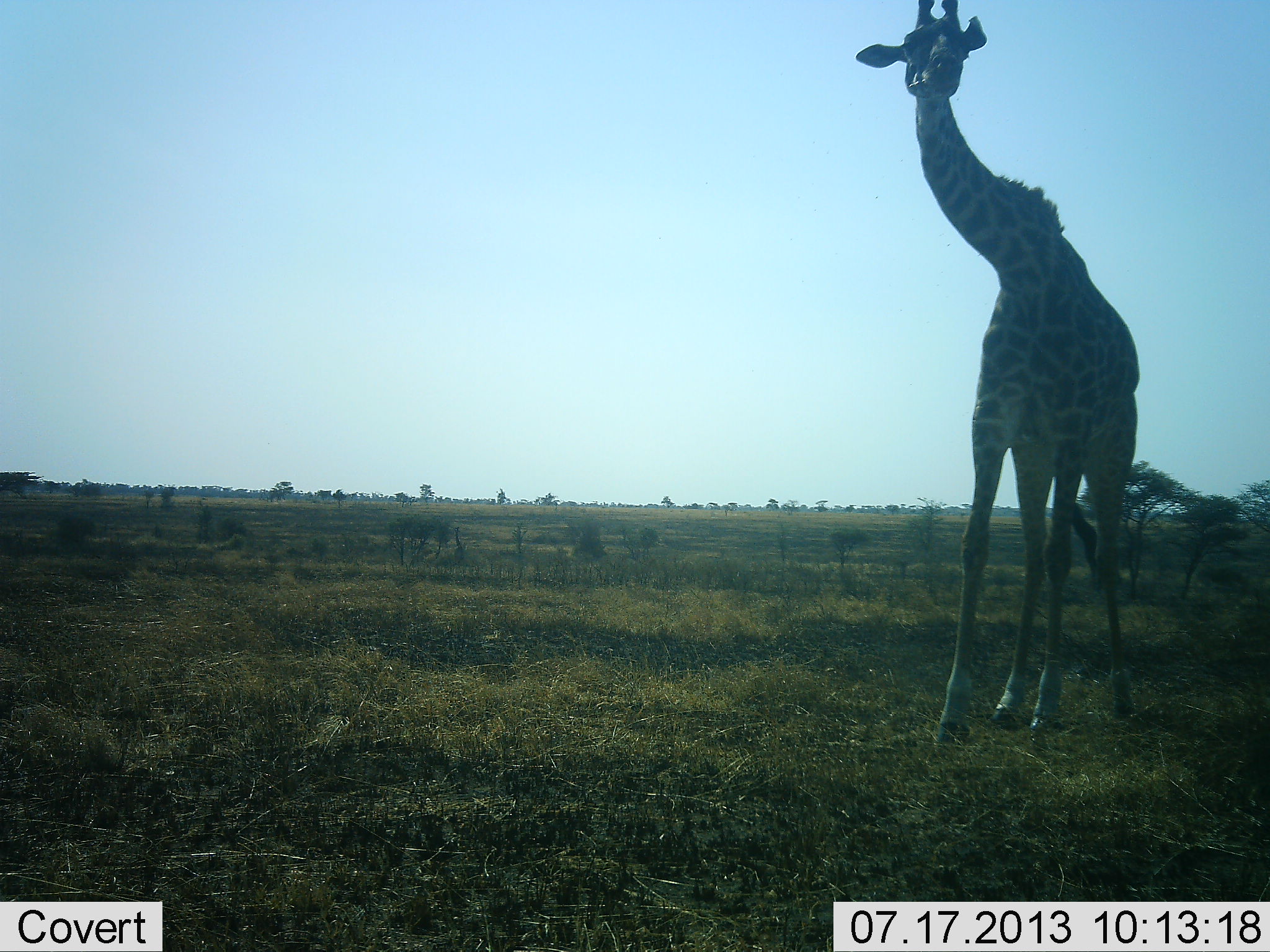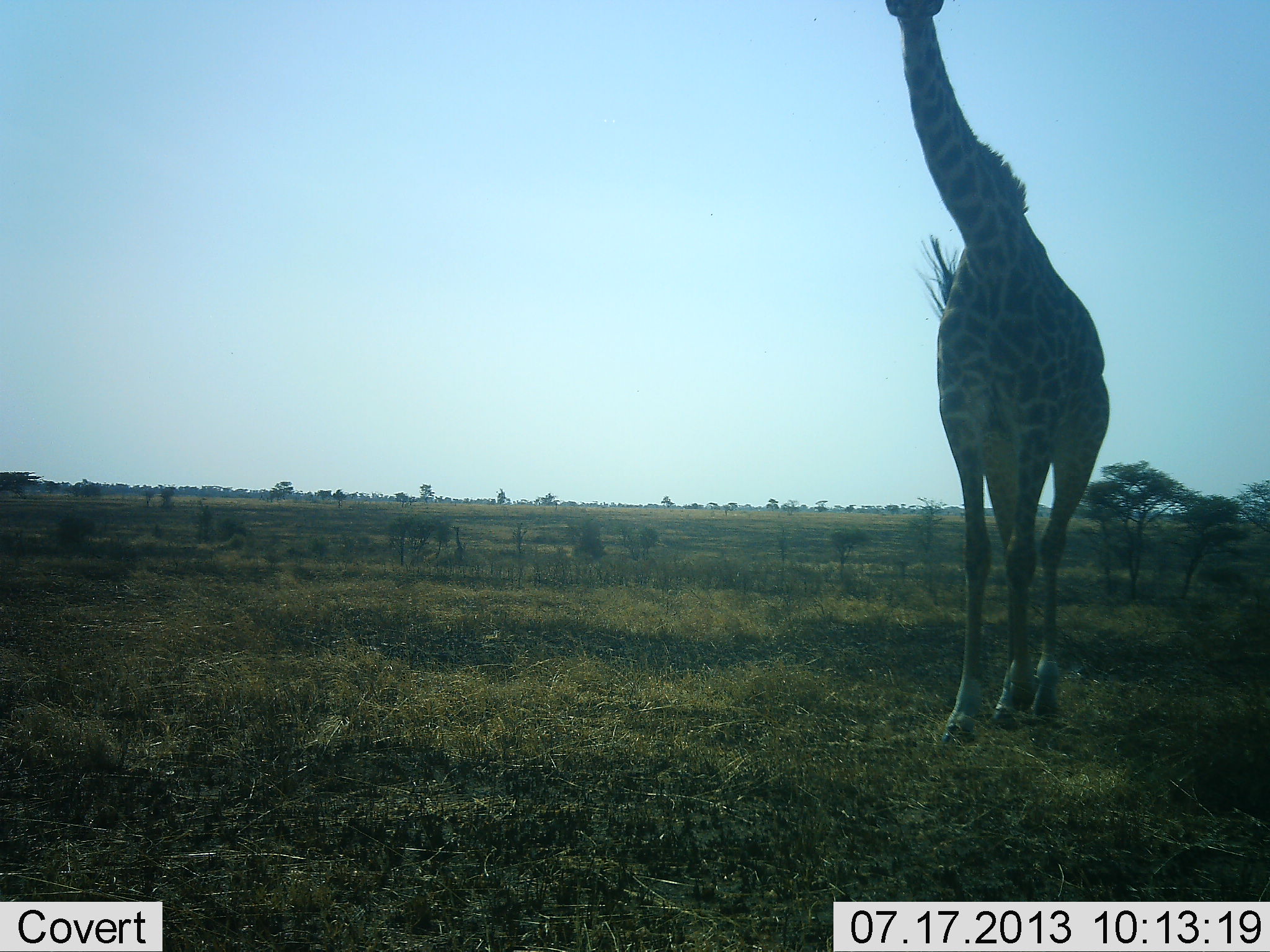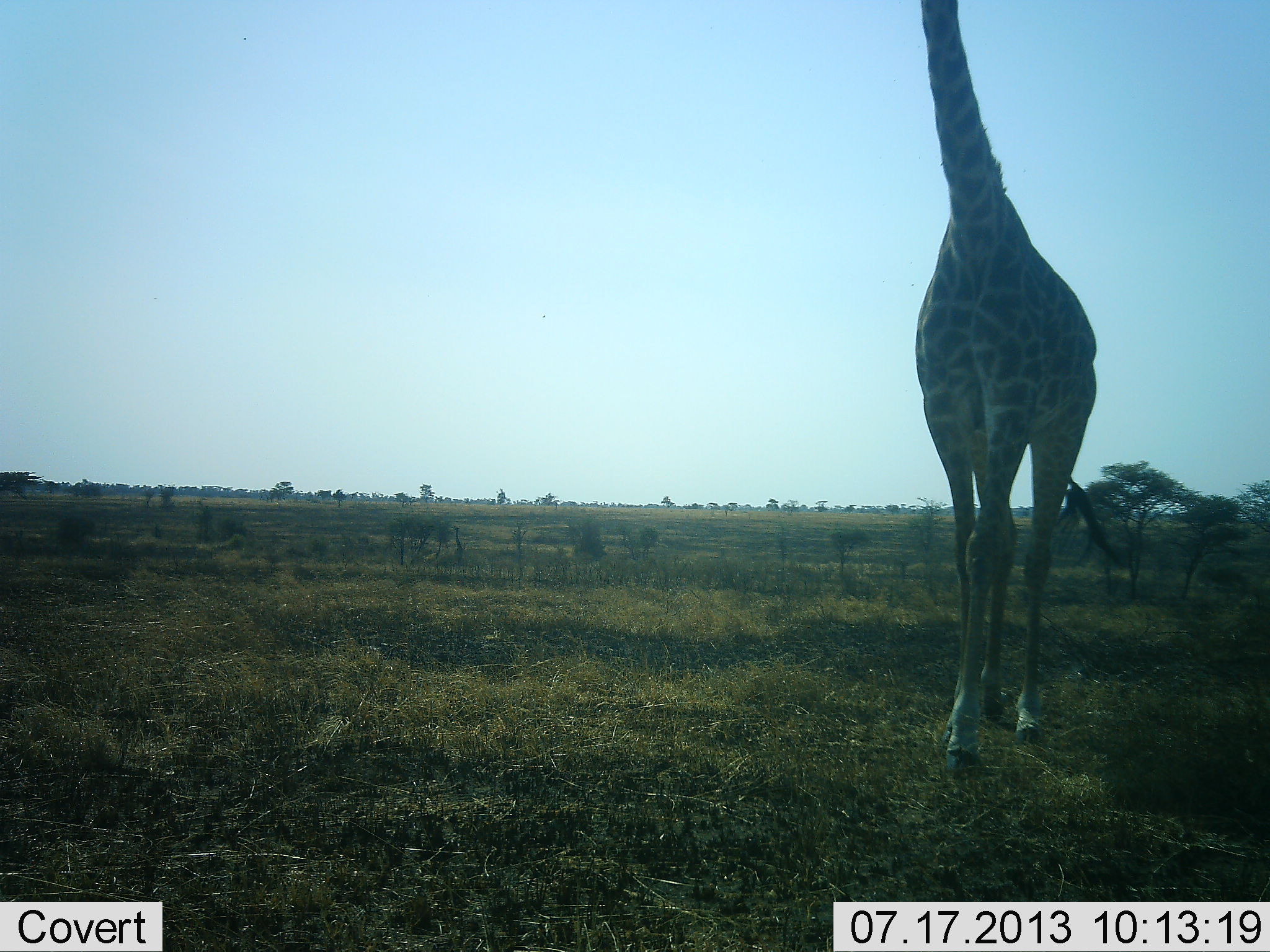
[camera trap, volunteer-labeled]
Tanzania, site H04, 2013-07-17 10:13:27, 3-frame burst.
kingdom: Animalia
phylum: Chordata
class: Mammalia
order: Artiodactyla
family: Giraffidae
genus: Giraffa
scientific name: Giraffa camelopardalis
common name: giraffe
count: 1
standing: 20%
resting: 0%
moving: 80%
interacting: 0%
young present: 0%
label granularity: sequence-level